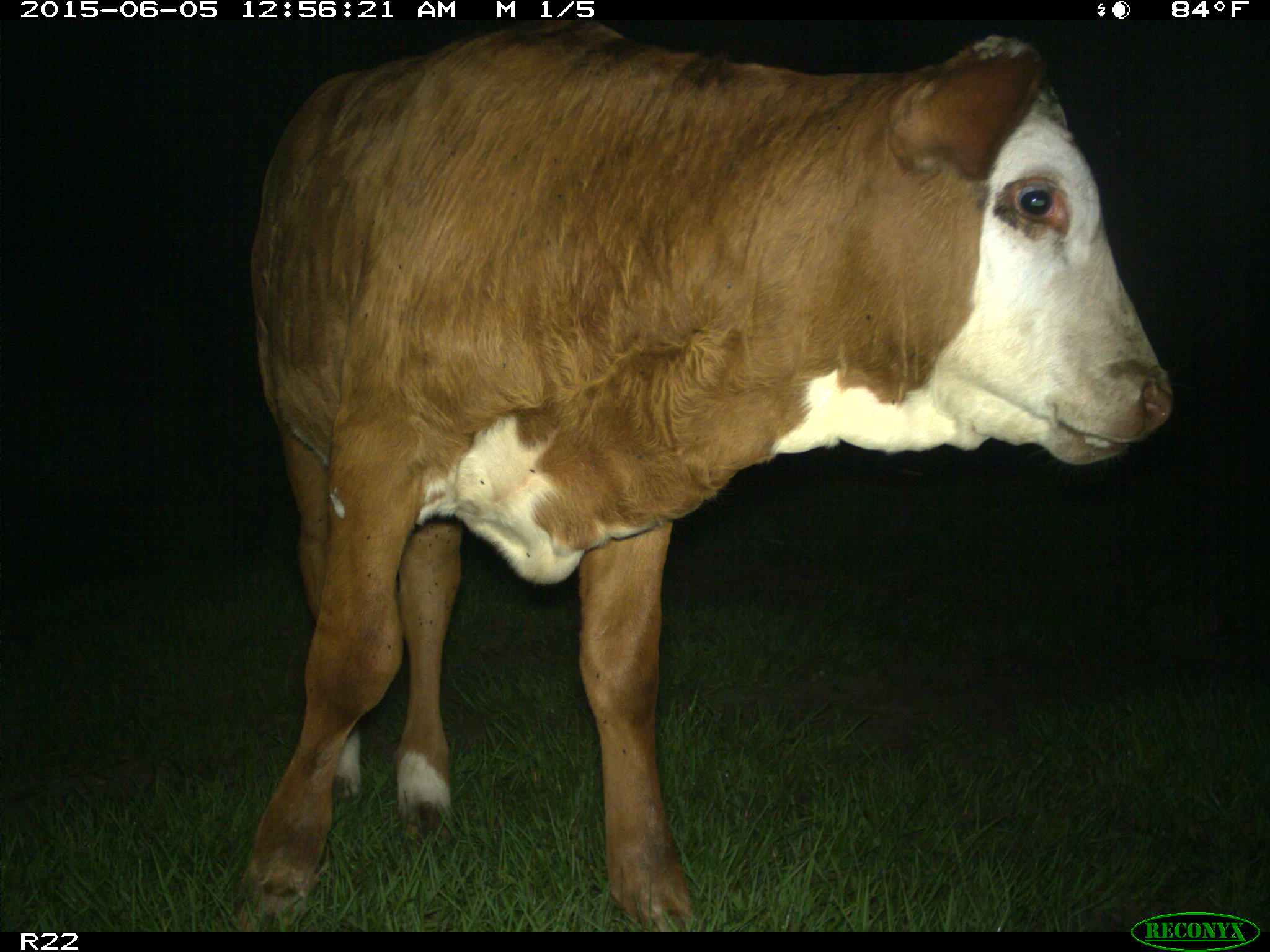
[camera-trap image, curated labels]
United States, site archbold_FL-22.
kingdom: Animalia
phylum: Chordata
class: Mammalia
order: Artiodactyla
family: Bovidae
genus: Bos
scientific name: Bos taurus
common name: domestic cow